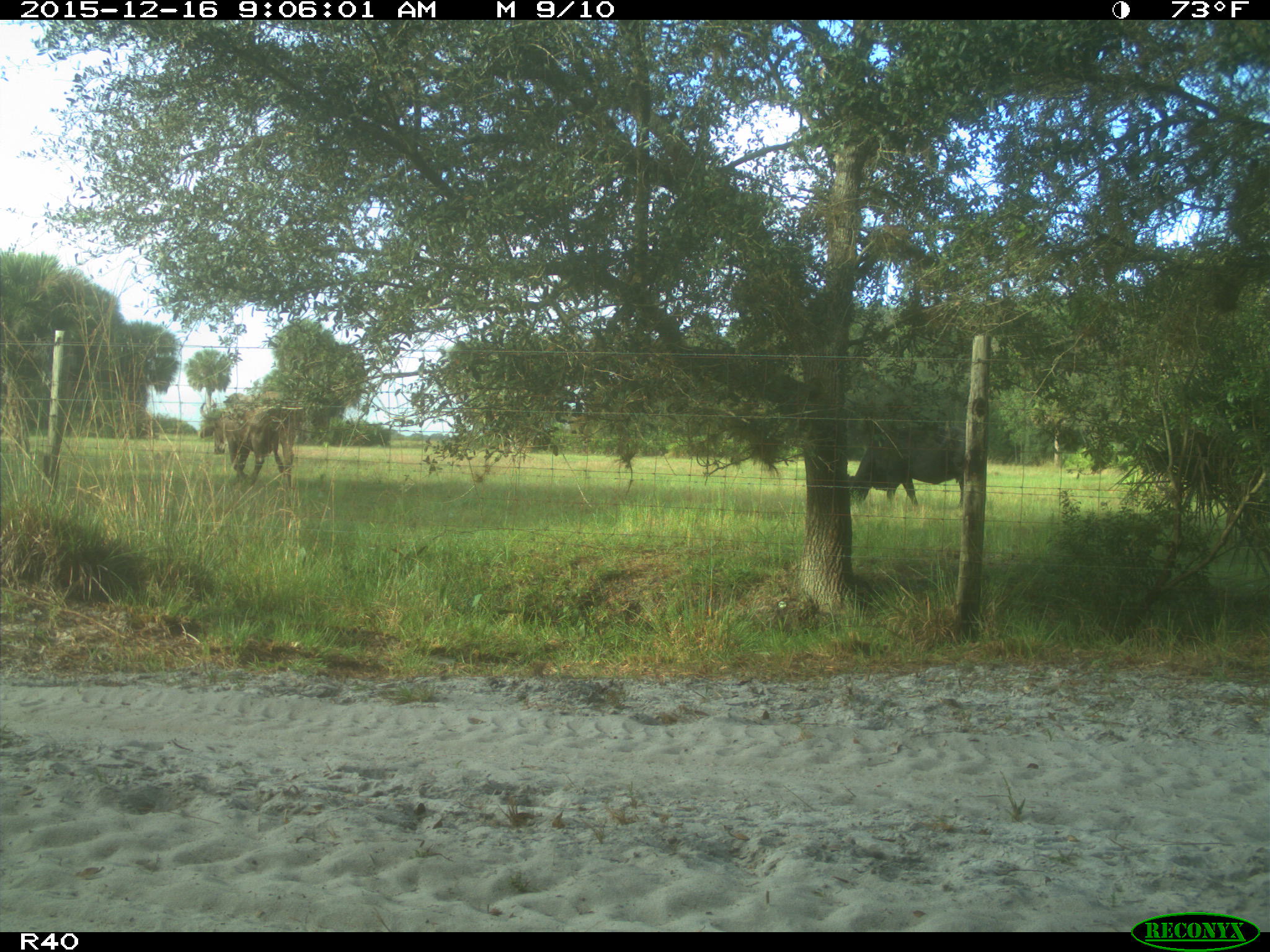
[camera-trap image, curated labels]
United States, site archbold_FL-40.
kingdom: Animalia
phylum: Chordata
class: Mammalia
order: Artiodactyla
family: Bovidae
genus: Bos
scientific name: Bos taurus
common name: domestic cow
Bos taurus (domestic cow).